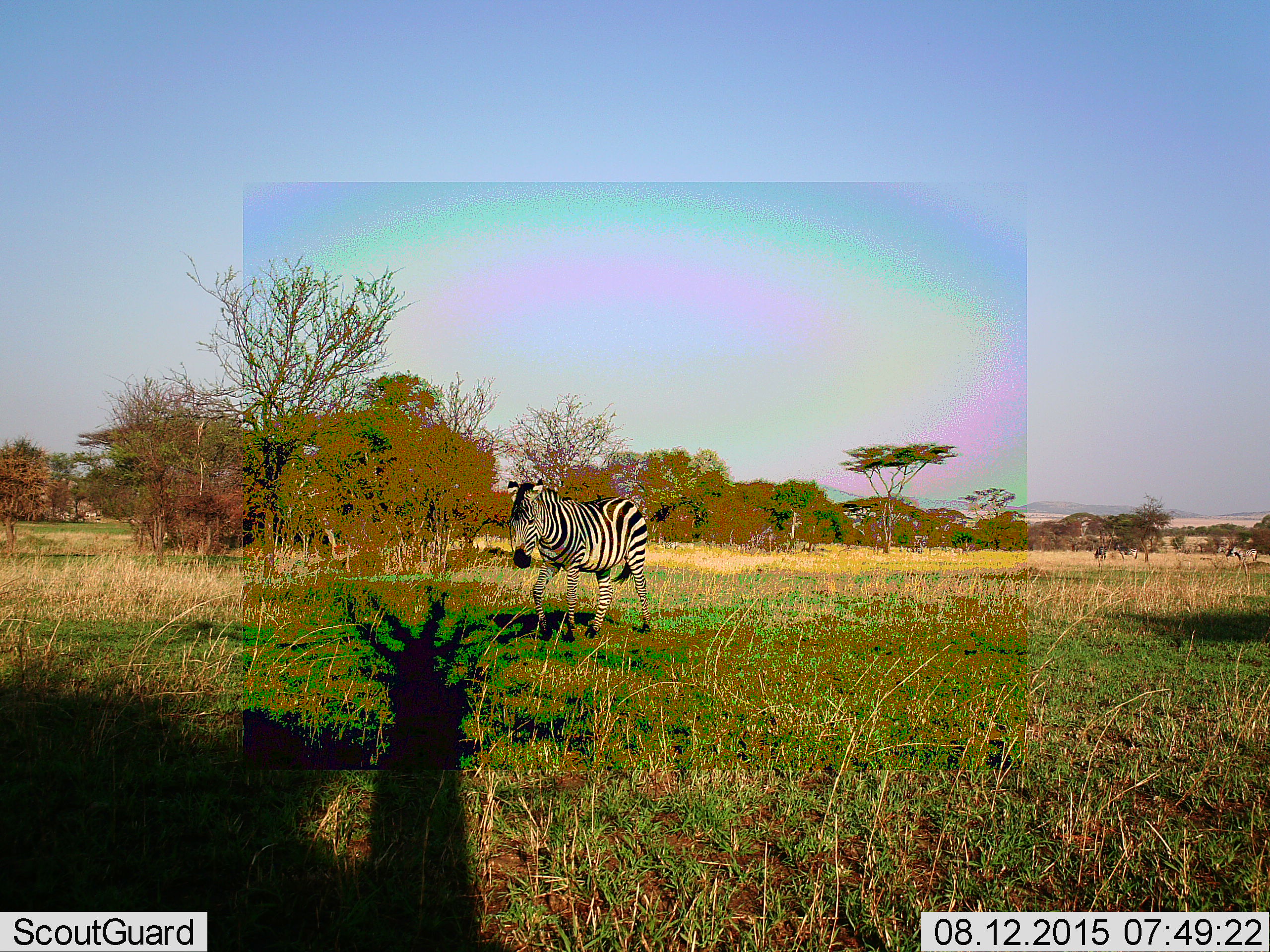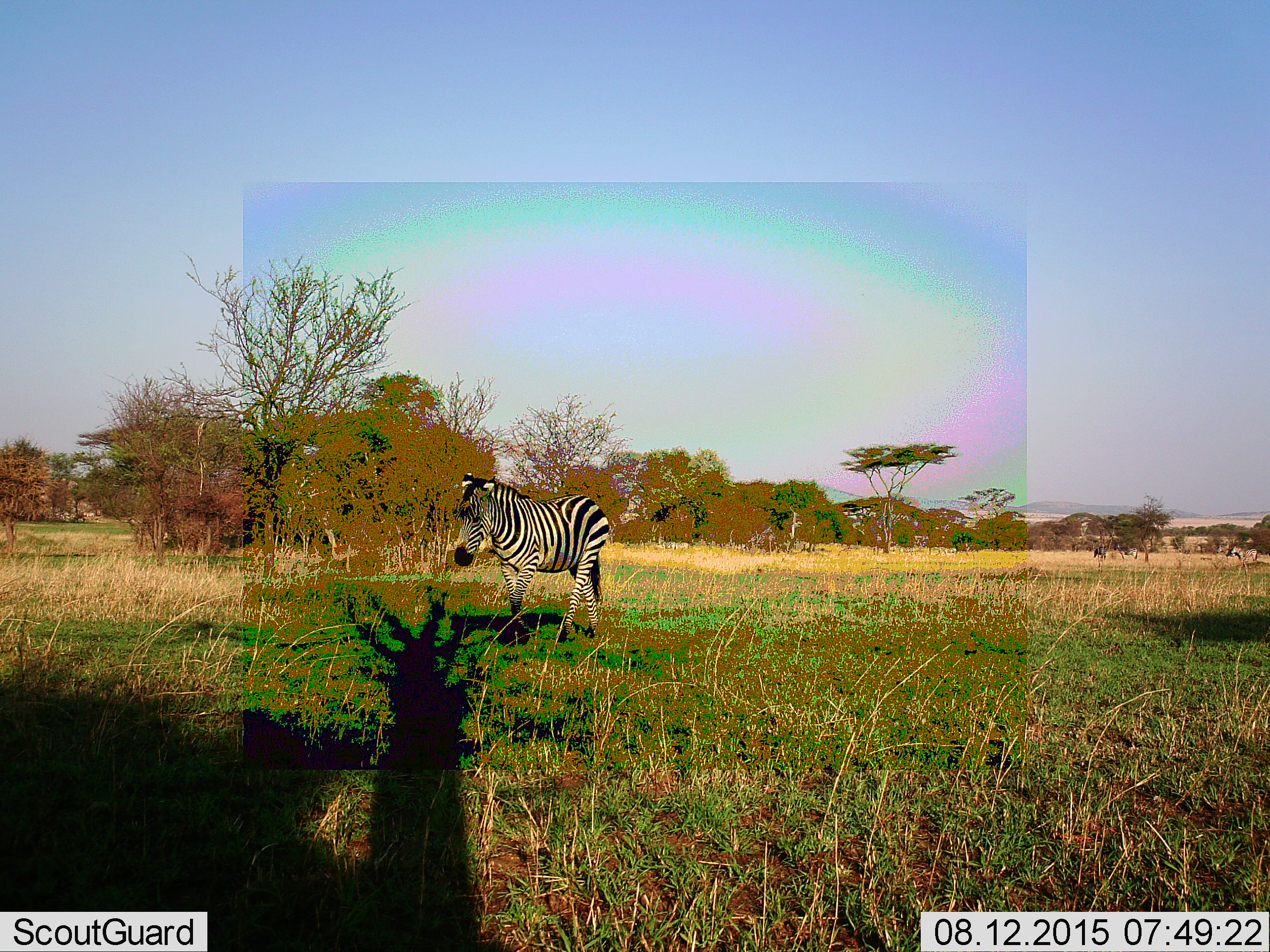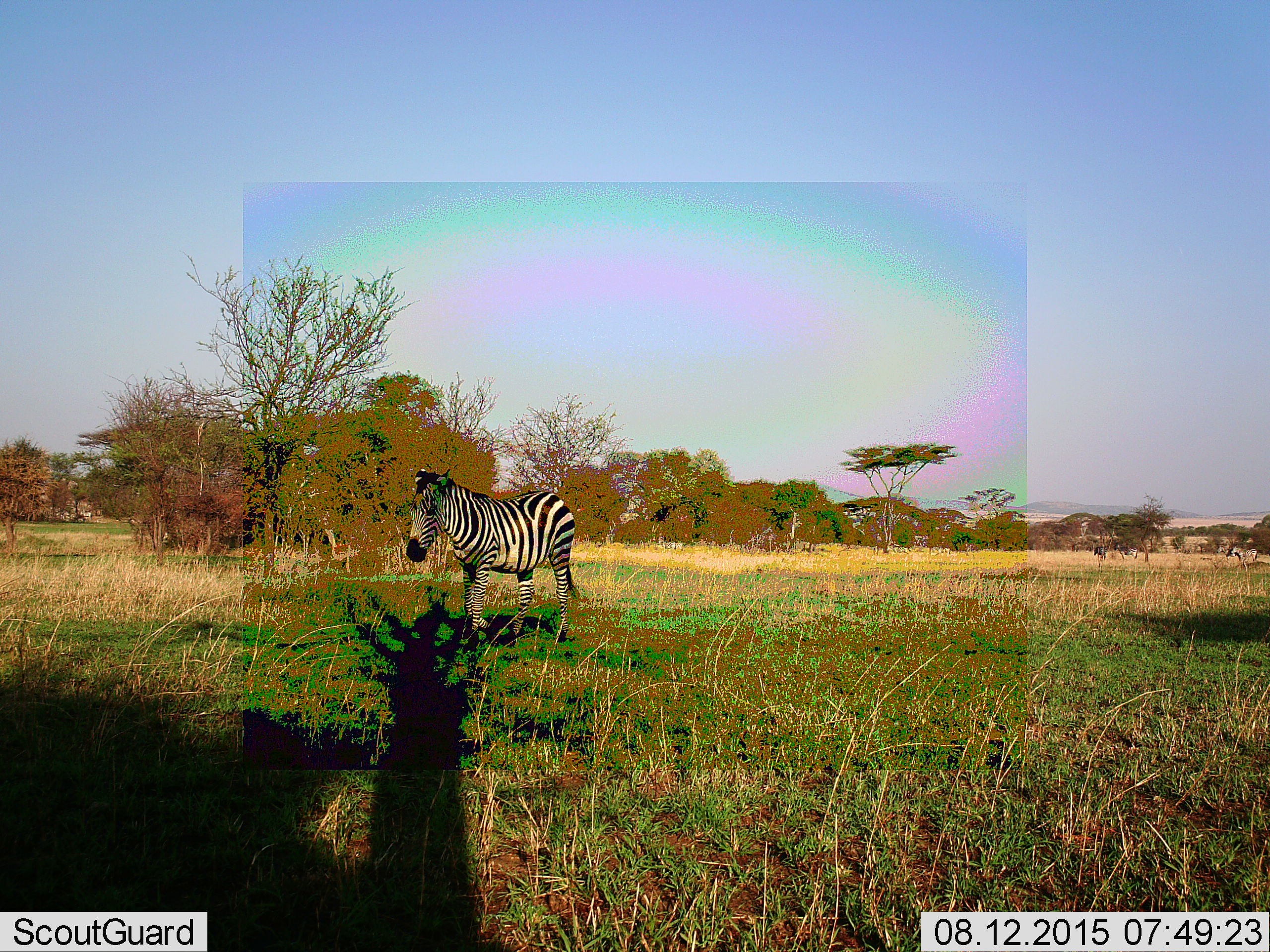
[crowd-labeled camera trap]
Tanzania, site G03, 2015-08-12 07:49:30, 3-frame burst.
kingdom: Animalia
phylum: Chordata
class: Mammalia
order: Perissodactyla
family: Equidae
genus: Equus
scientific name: Equus quagga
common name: plains zebra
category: zebra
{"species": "zebra (plains zebra) (Equus quagga)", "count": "1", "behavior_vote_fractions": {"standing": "37%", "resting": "0%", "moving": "95%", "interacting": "0%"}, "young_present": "0%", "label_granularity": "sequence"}